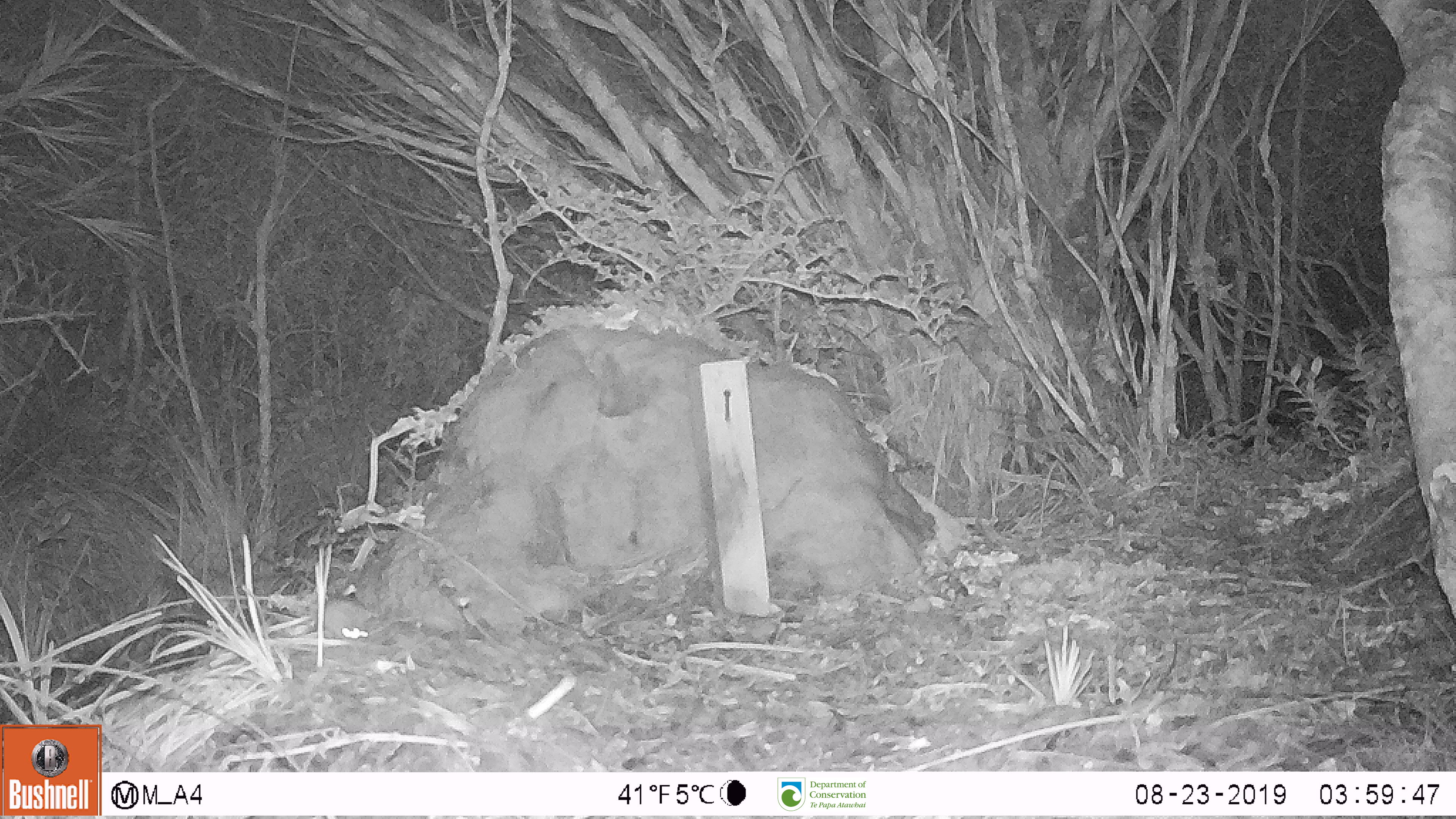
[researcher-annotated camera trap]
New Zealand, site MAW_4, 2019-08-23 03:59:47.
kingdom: Animalia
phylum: Chordata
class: Mammalia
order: Rodentia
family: Muridae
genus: Mus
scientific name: Mus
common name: mouse